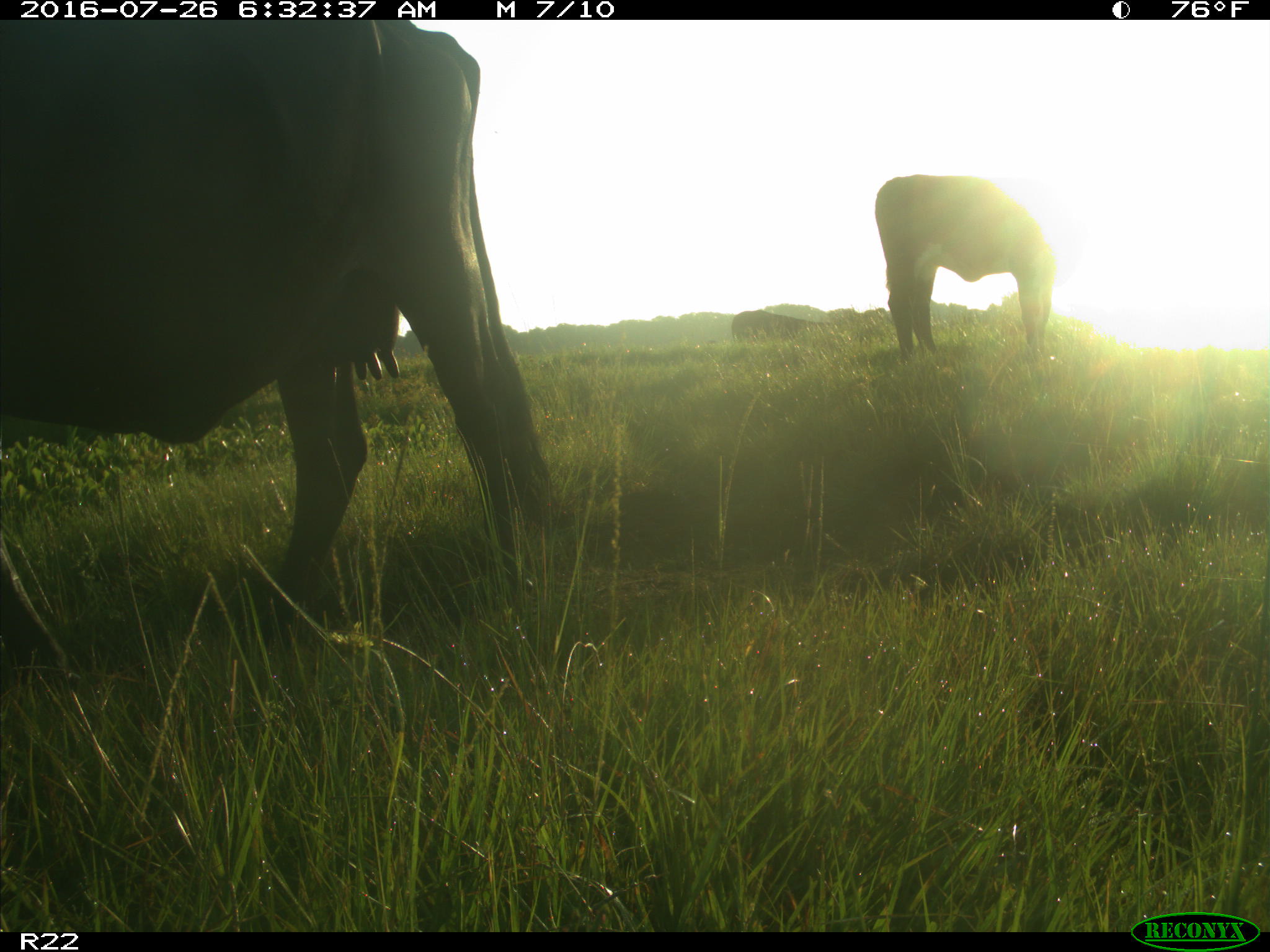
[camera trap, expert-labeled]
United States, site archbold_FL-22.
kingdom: Animalia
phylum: Chordata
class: Mammalia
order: Artiodactyla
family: Bovidae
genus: Bos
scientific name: Bos taurus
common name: domestic cow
Bos taurus (domestic cow).